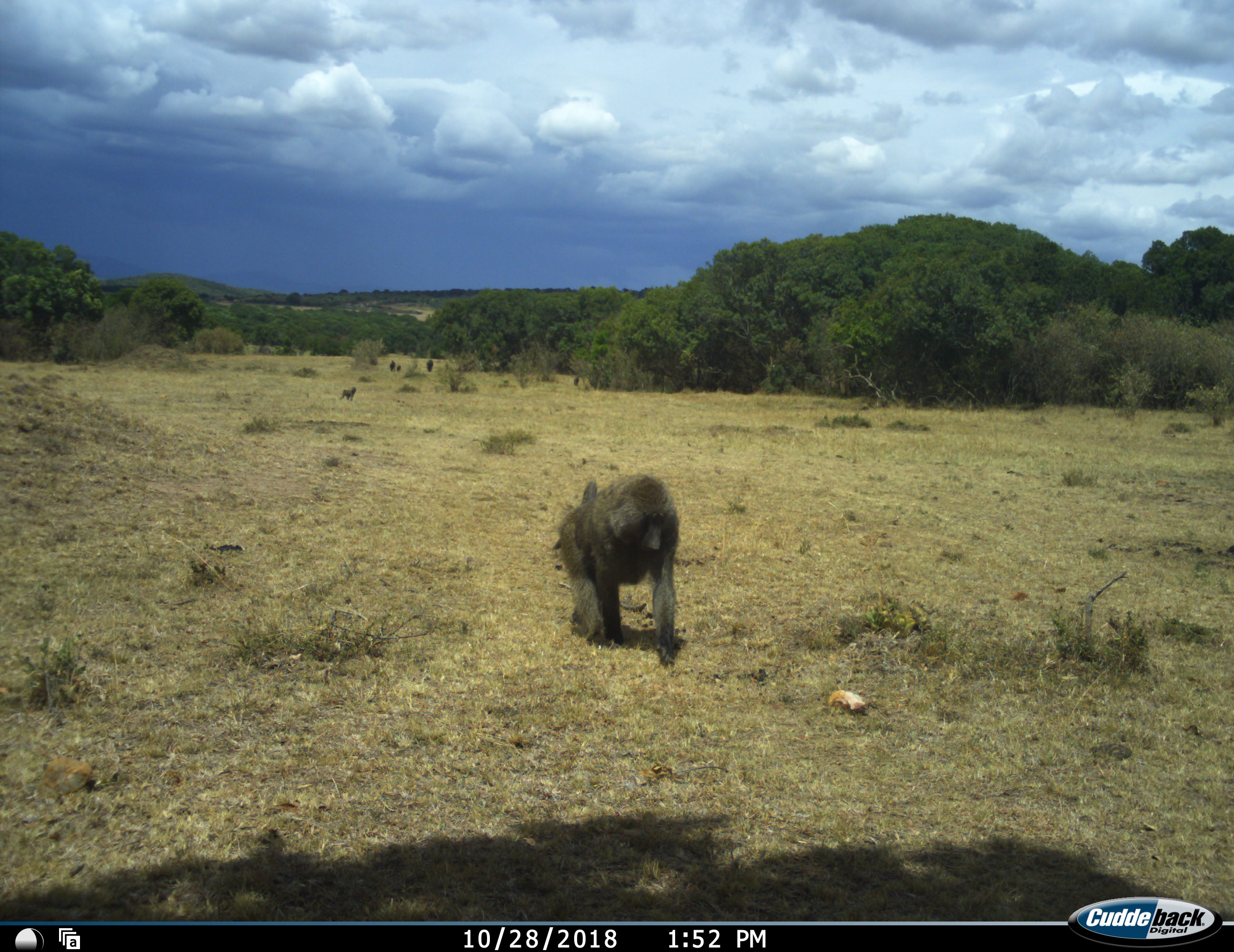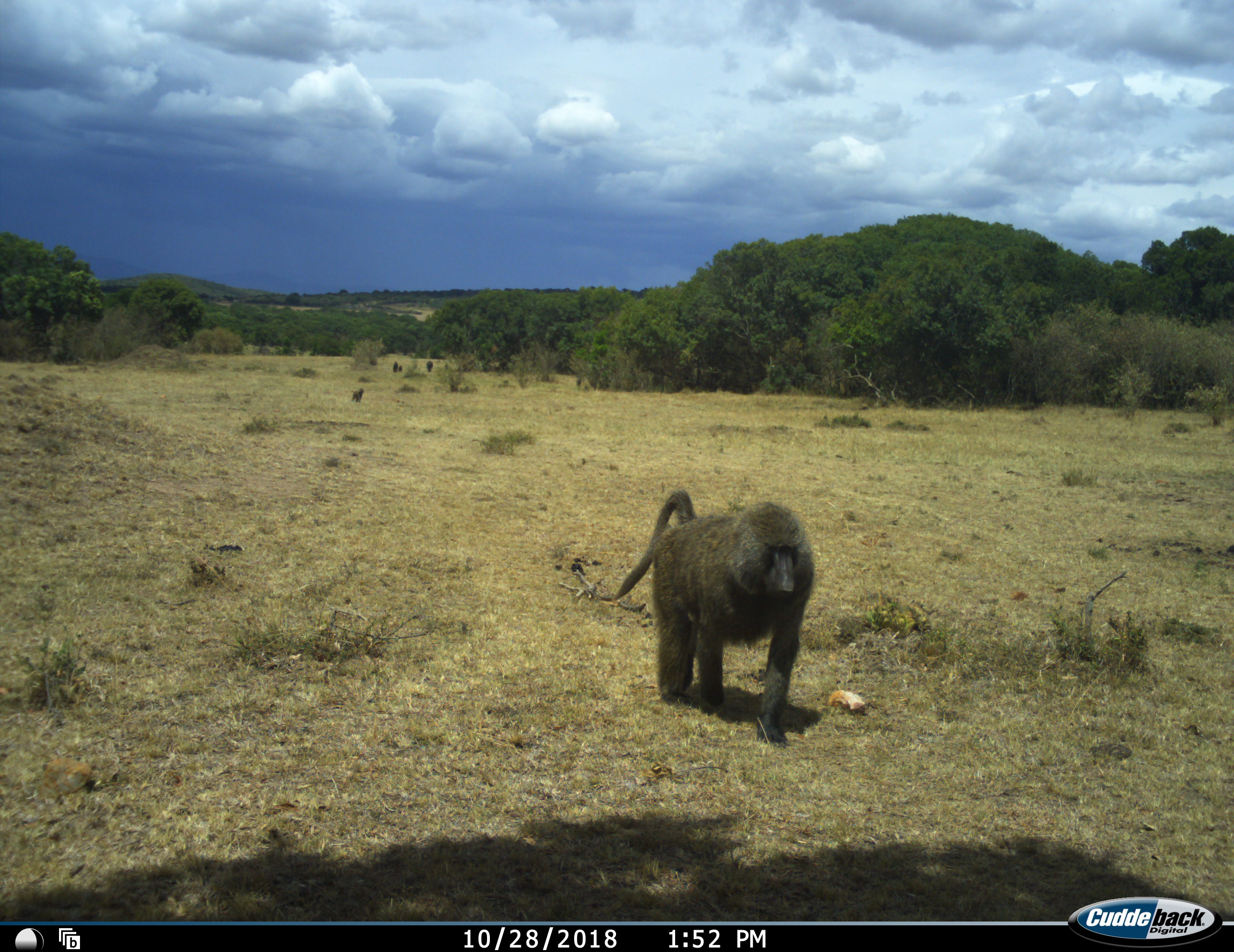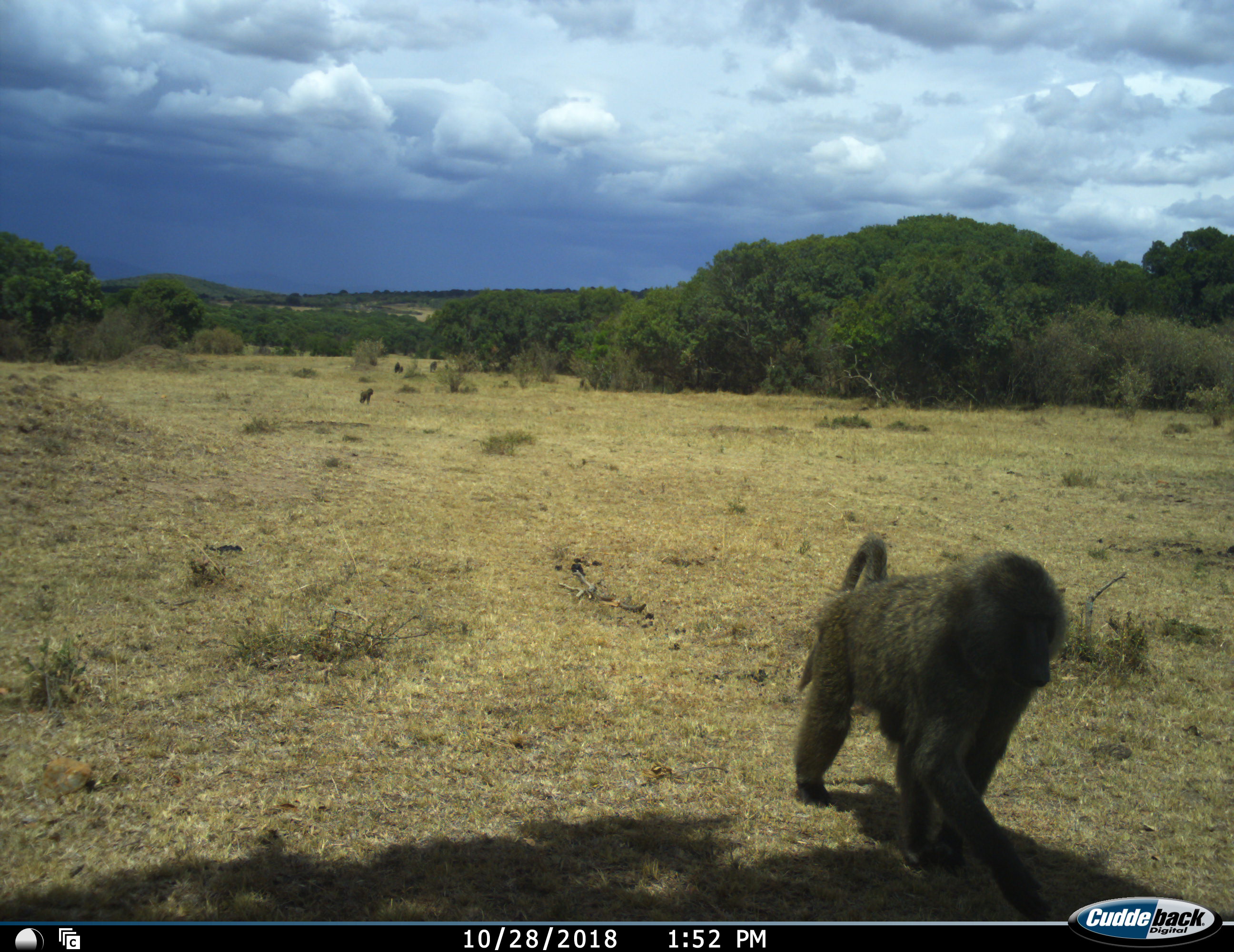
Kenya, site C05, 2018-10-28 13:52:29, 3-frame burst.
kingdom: Animalia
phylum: Chordata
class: Mammalia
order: Primates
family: Cercopithecidae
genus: Papio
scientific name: Papio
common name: baboon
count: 6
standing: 20%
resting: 0%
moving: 100%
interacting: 0%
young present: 40%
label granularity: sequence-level